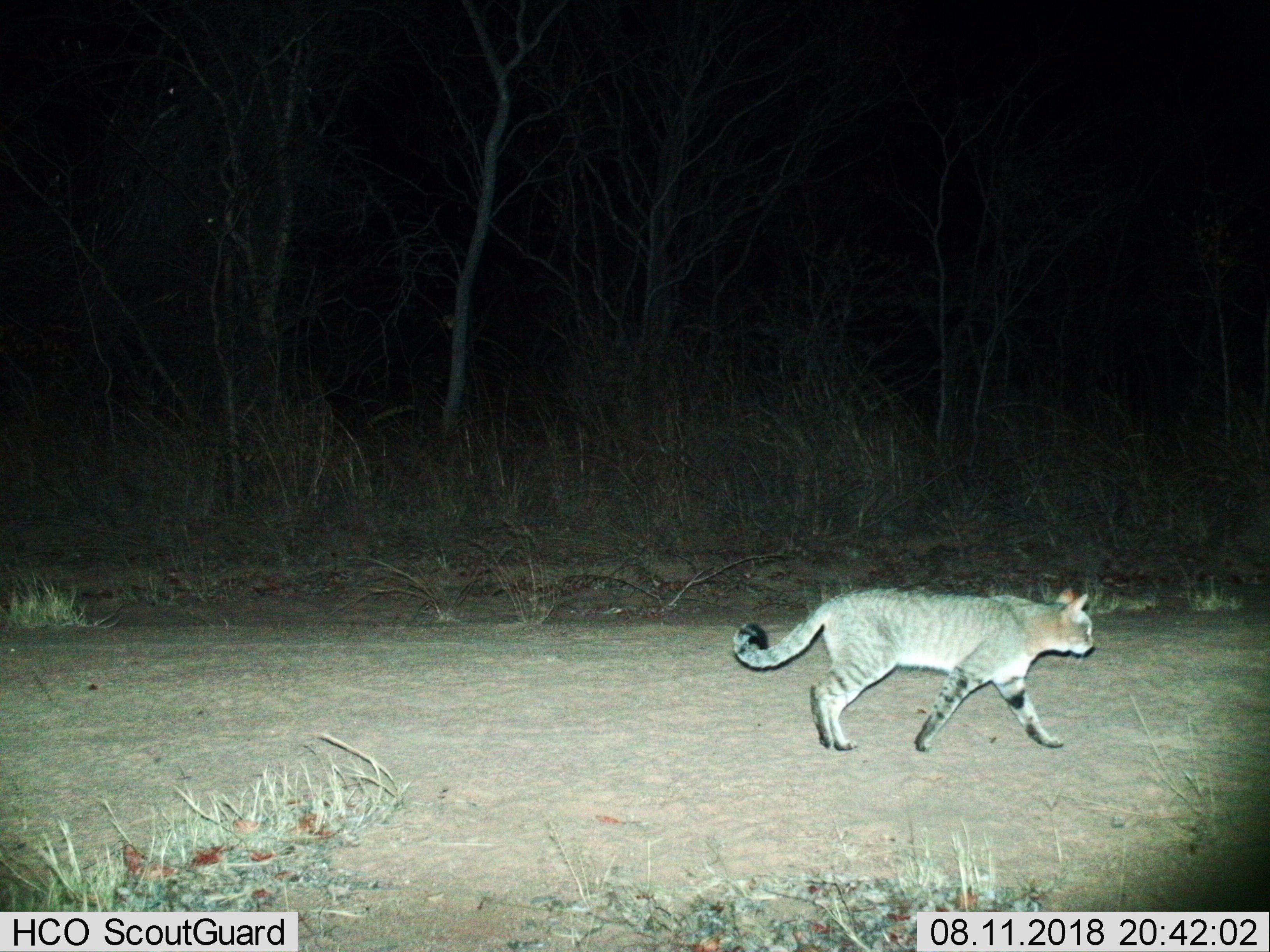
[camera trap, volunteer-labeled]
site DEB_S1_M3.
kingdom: Animalia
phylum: Chordata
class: Mammalia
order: Carnivora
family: Felidae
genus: Felis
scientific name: Felis lybica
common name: african wild cat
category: africanwildcat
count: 1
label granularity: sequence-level